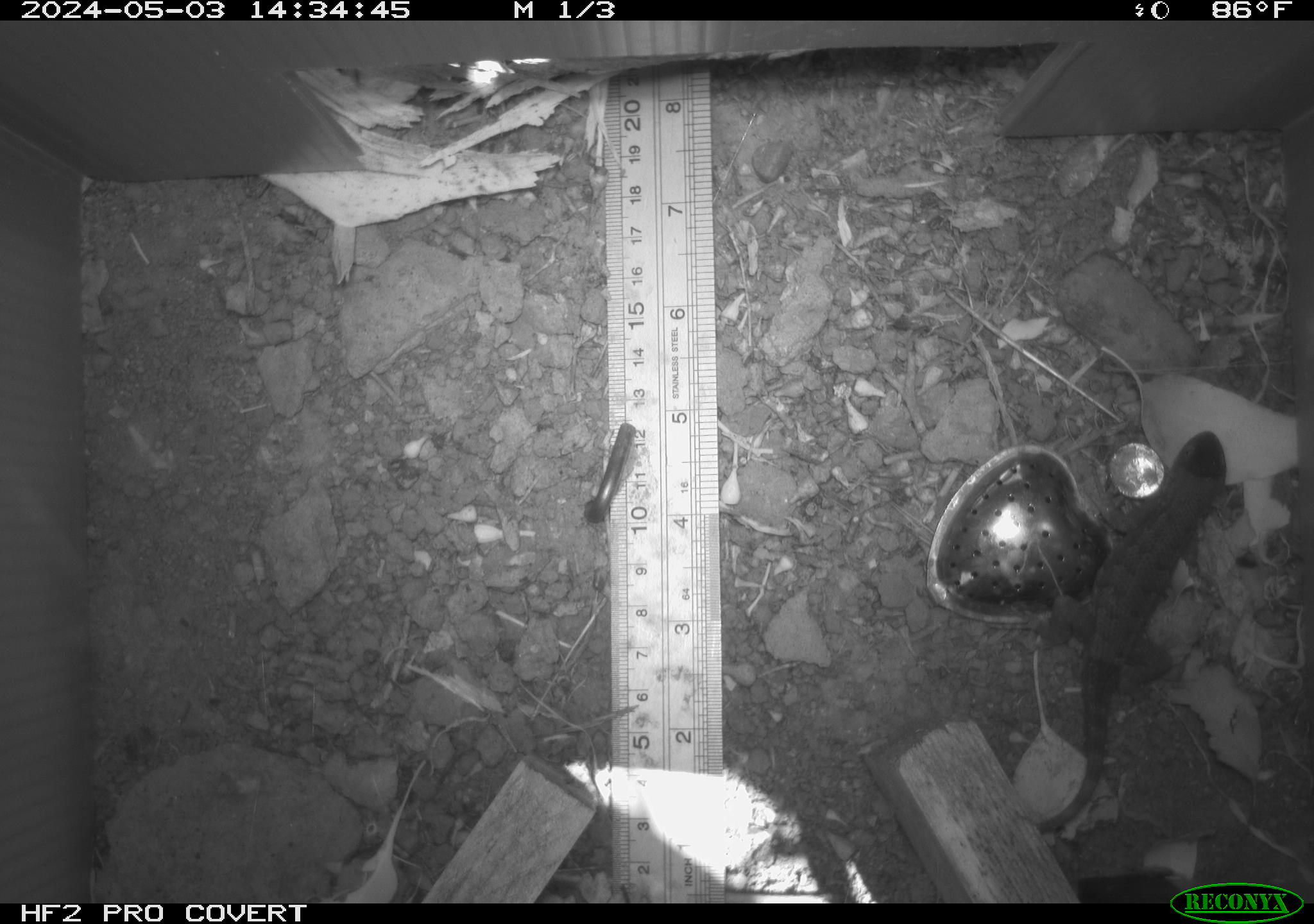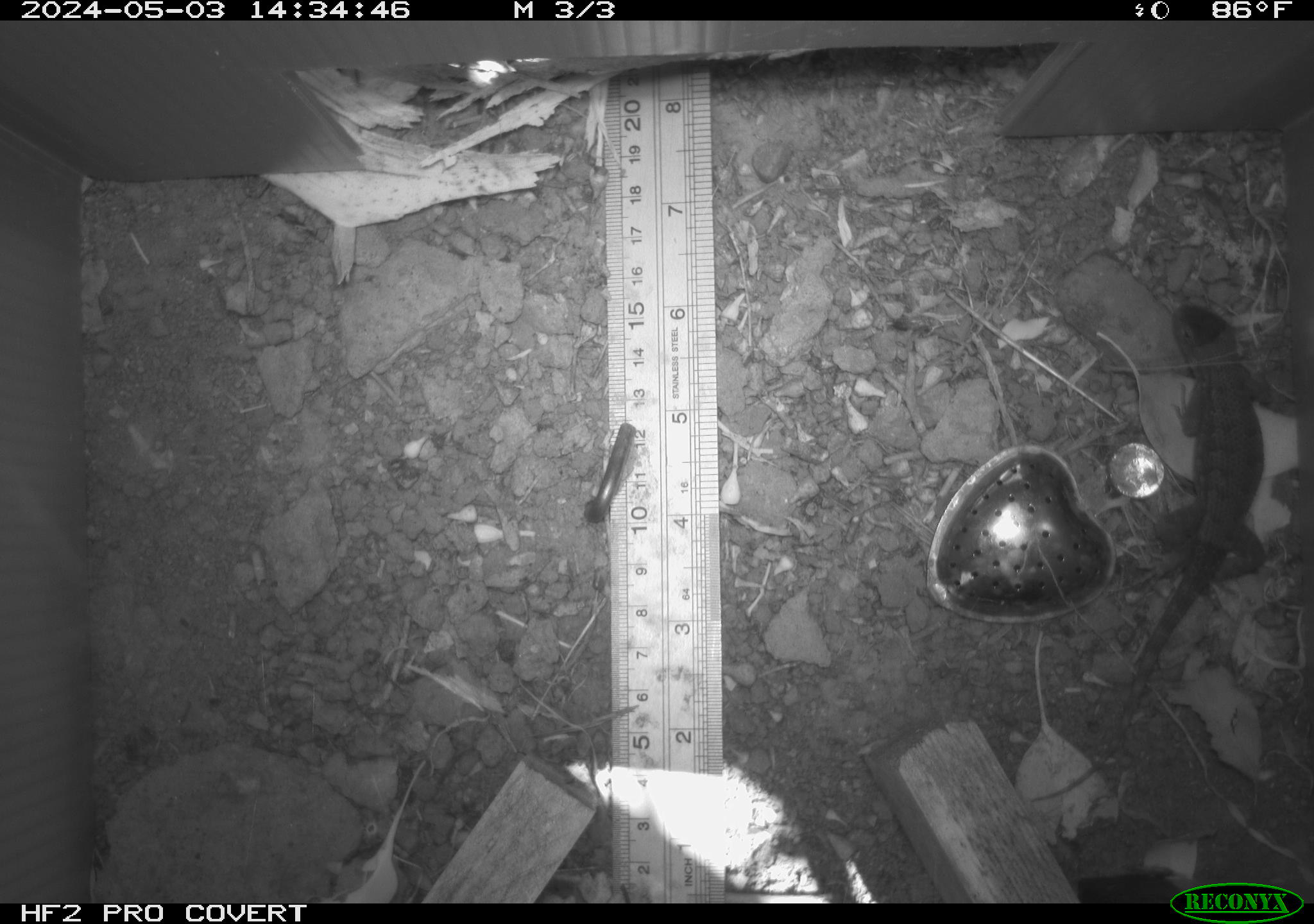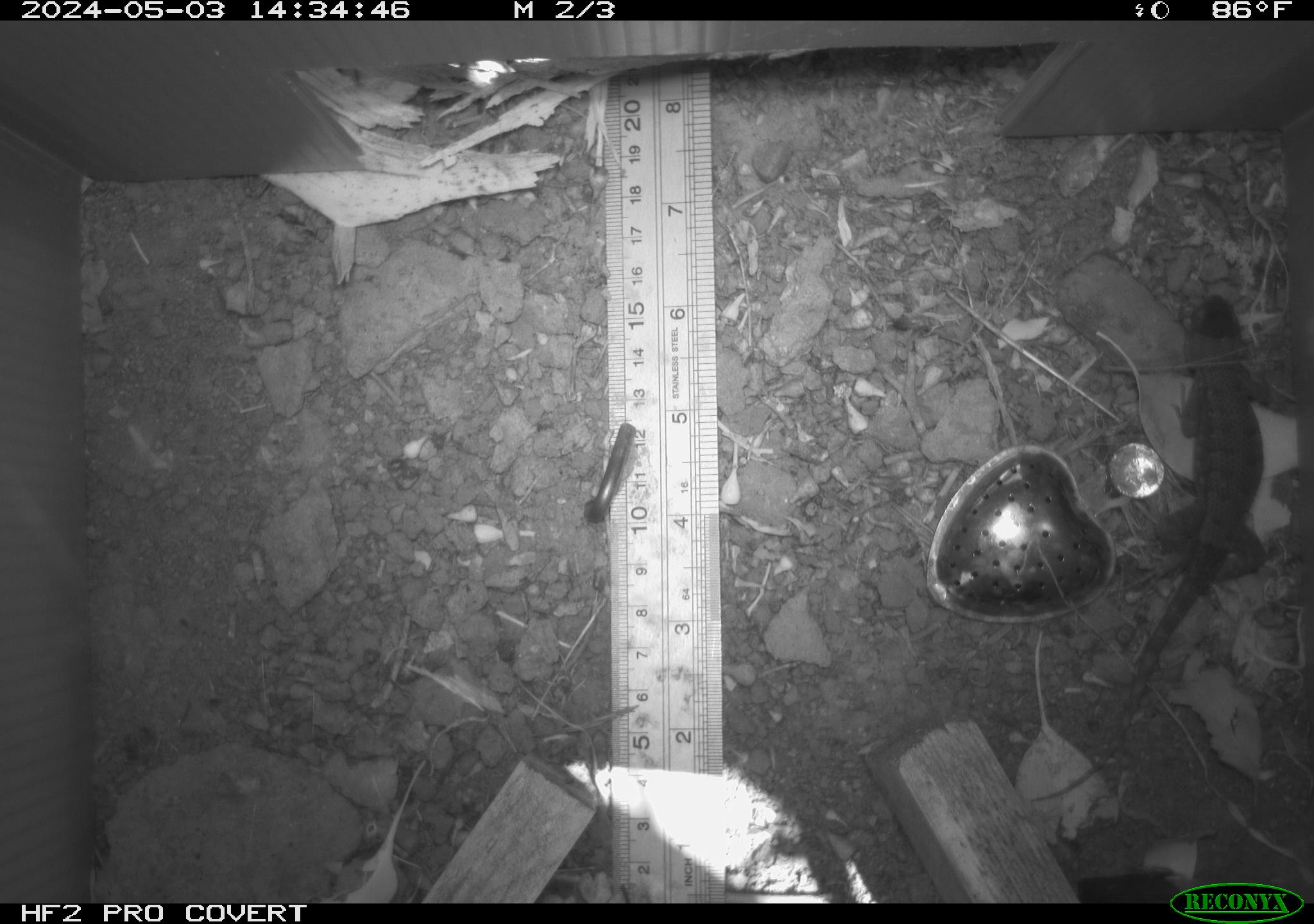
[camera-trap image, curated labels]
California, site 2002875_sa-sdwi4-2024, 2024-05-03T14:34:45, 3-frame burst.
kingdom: Animalia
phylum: Chordata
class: Reptilia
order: Squamata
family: Phrynosomatidae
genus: Sceloporus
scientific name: Sceloporus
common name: spiny lizards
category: sceloporus species